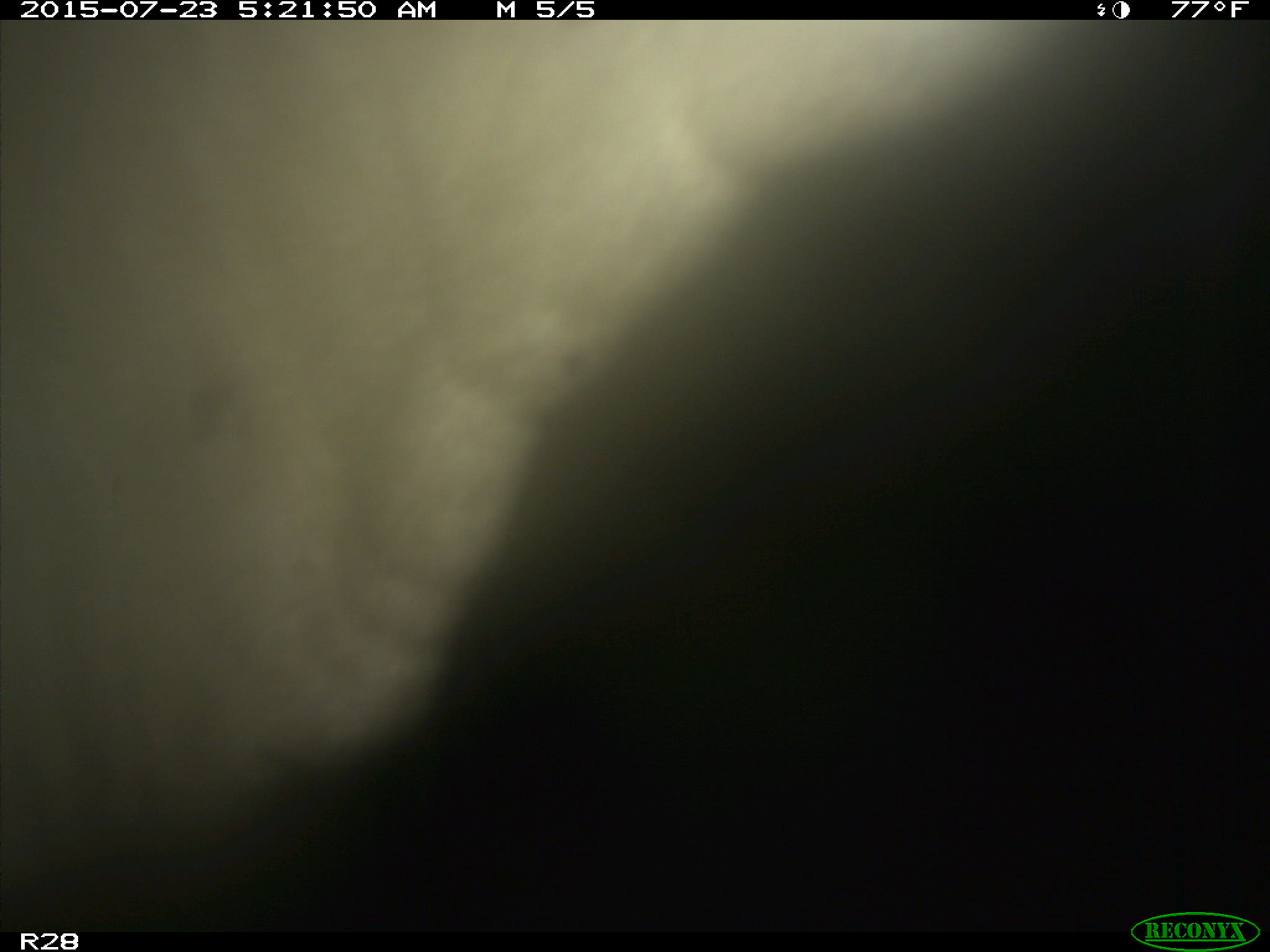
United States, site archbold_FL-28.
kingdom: Animalia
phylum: Chordata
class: Mammalia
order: Artiodactyla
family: Bovidae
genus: Bos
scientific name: Bos taurus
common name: domestic cow